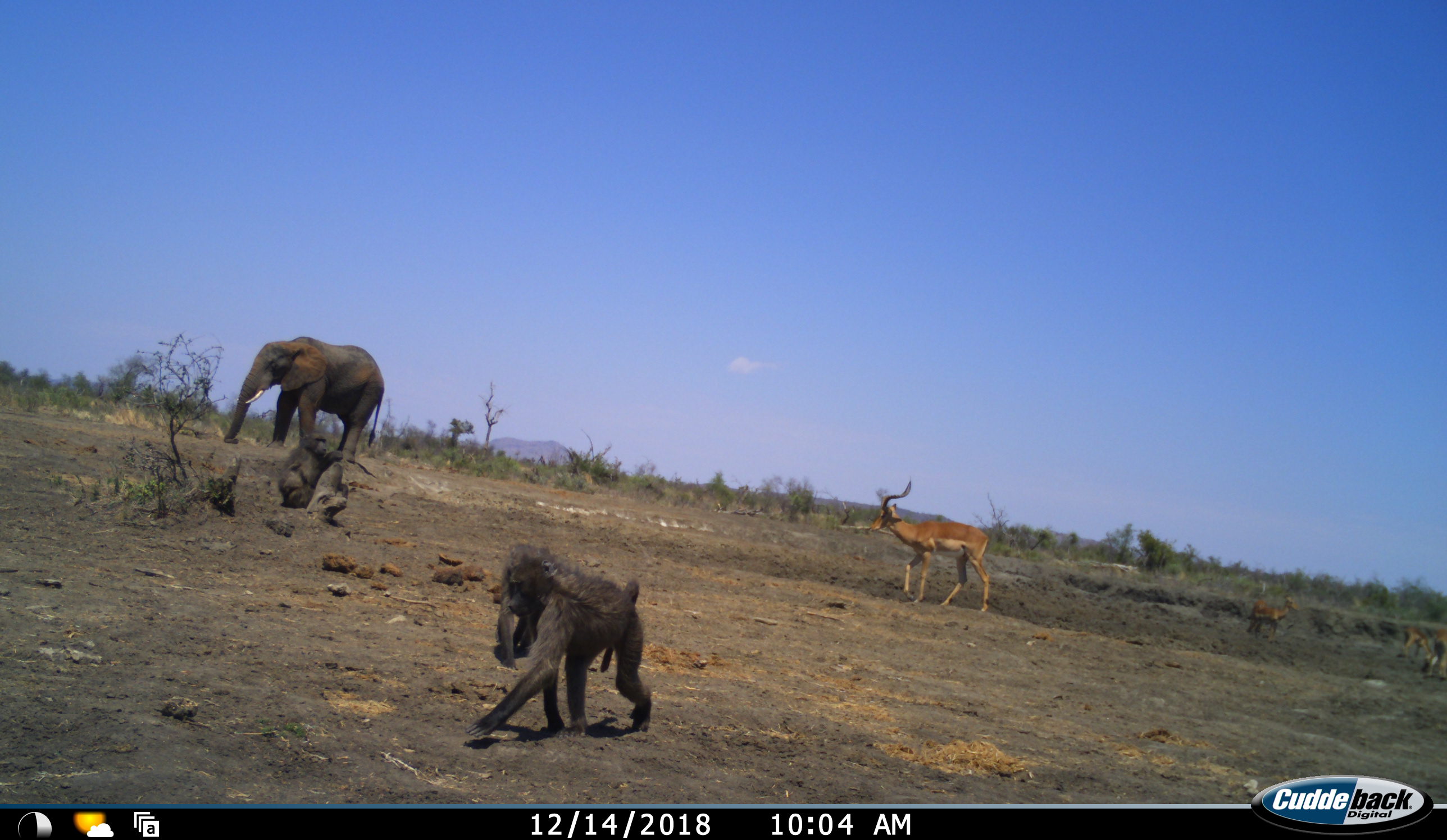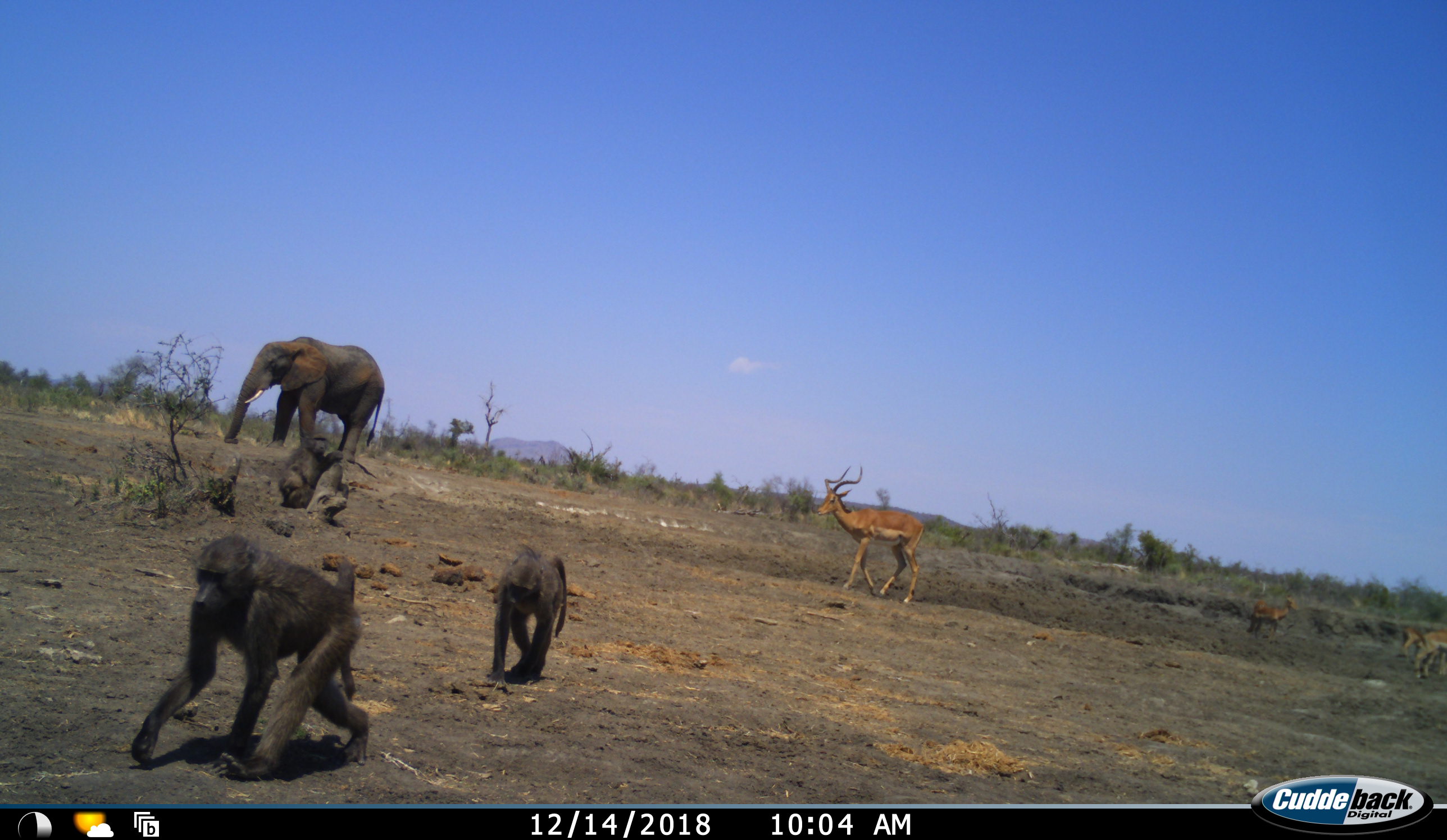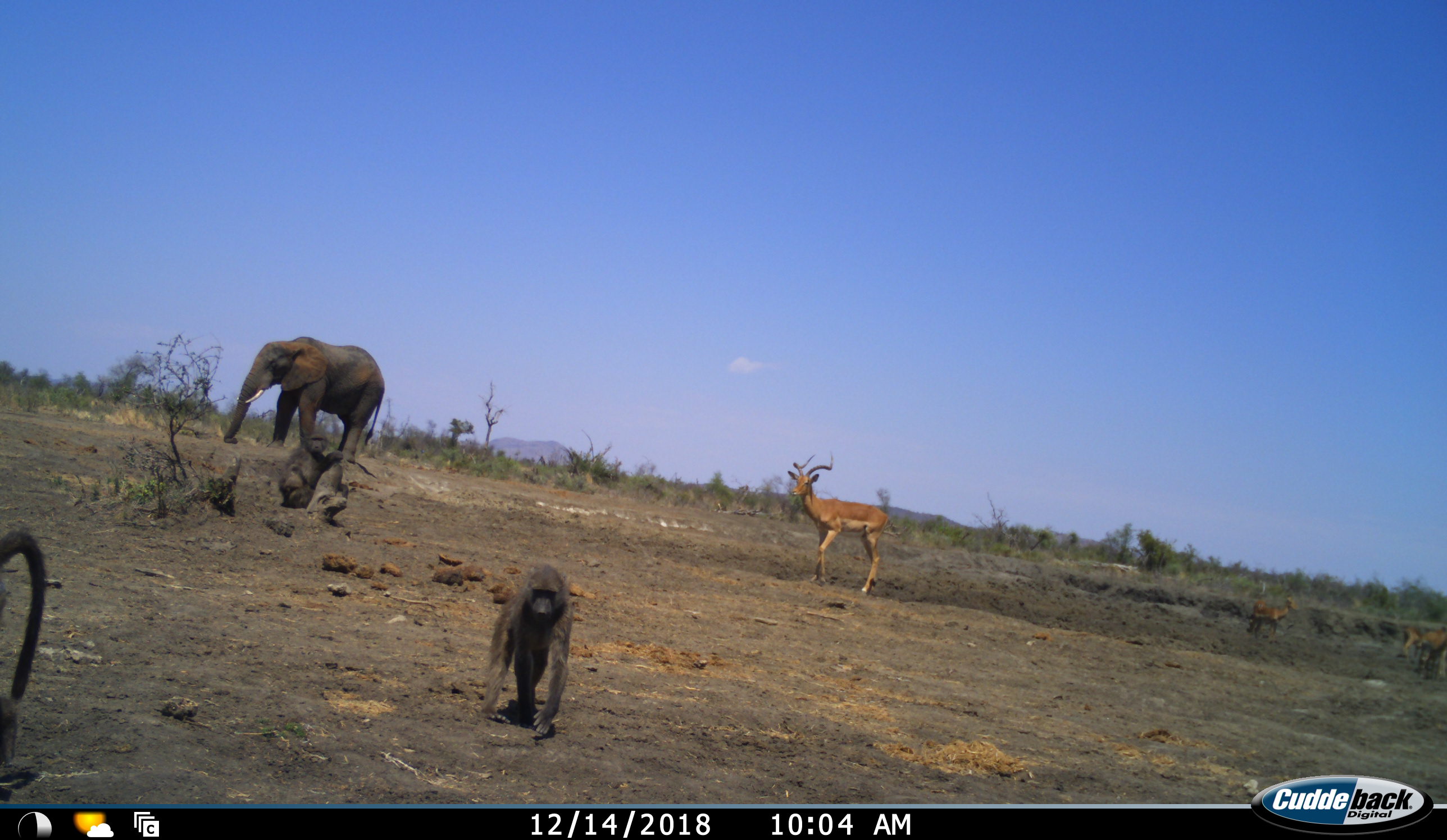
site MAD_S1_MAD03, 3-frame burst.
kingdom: Animalia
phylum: Chordata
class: Mammalia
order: Primates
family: Cercopithecidae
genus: Papio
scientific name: Papio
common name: baboon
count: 3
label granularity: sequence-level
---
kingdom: Animalia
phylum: Chordata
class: Mammalia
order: Proboscidea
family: Elephantidae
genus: Loxodonta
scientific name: Loxodonta africana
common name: african bush elephant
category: elephant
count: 1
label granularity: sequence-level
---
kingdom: Animalia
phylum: Chordata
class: Mammalia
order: Artiodactyla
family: Bovidae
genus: Aepyceros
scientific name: Aepyceros melampus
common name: impala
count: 4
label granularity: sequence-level